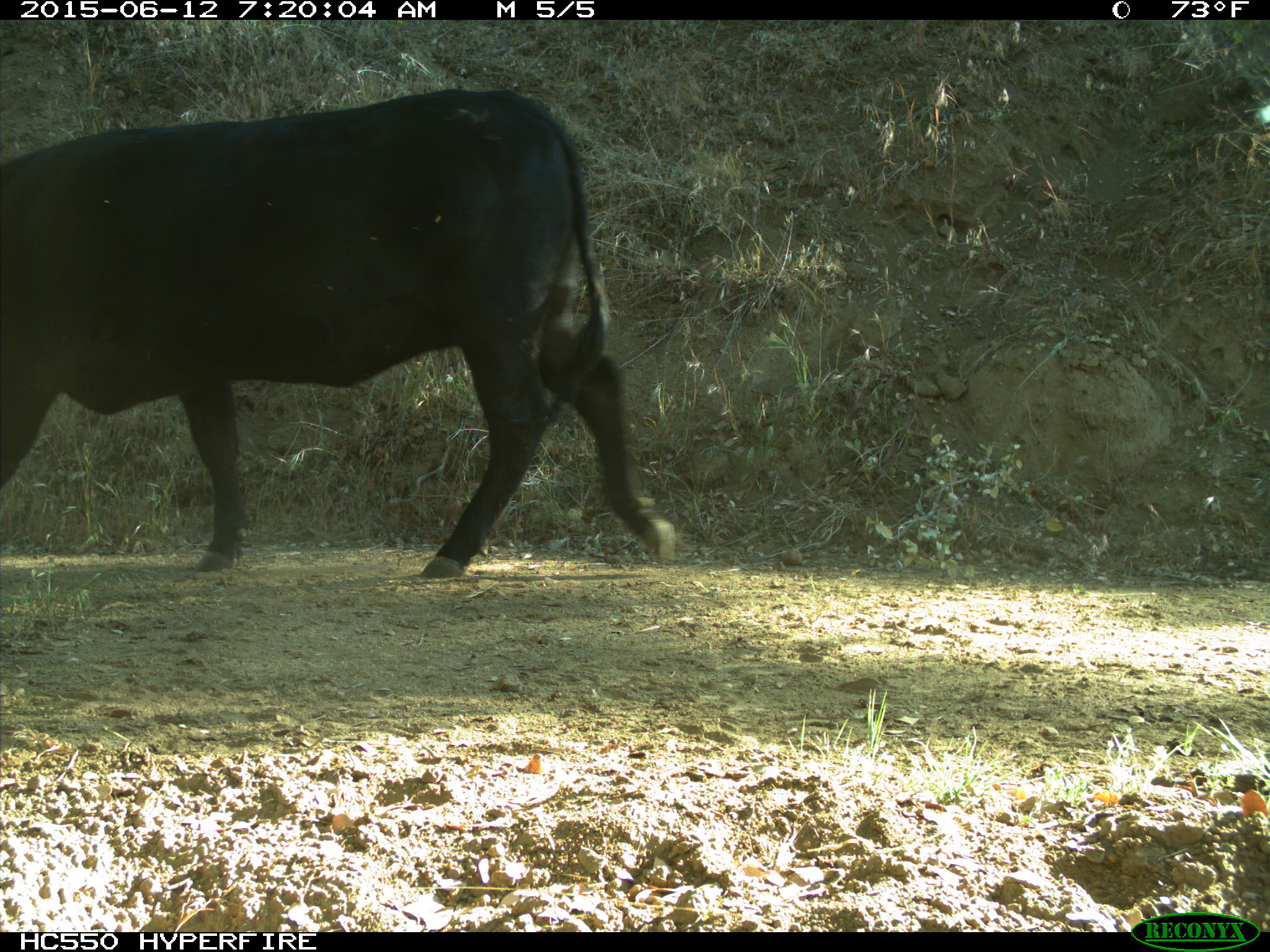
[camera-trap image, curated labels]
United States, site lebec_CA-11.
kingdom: Animalia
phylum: Chordata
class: Mammalia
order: Artiodactyla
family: Bovidae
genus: Bos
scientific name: Bos taurus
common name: domestic cow